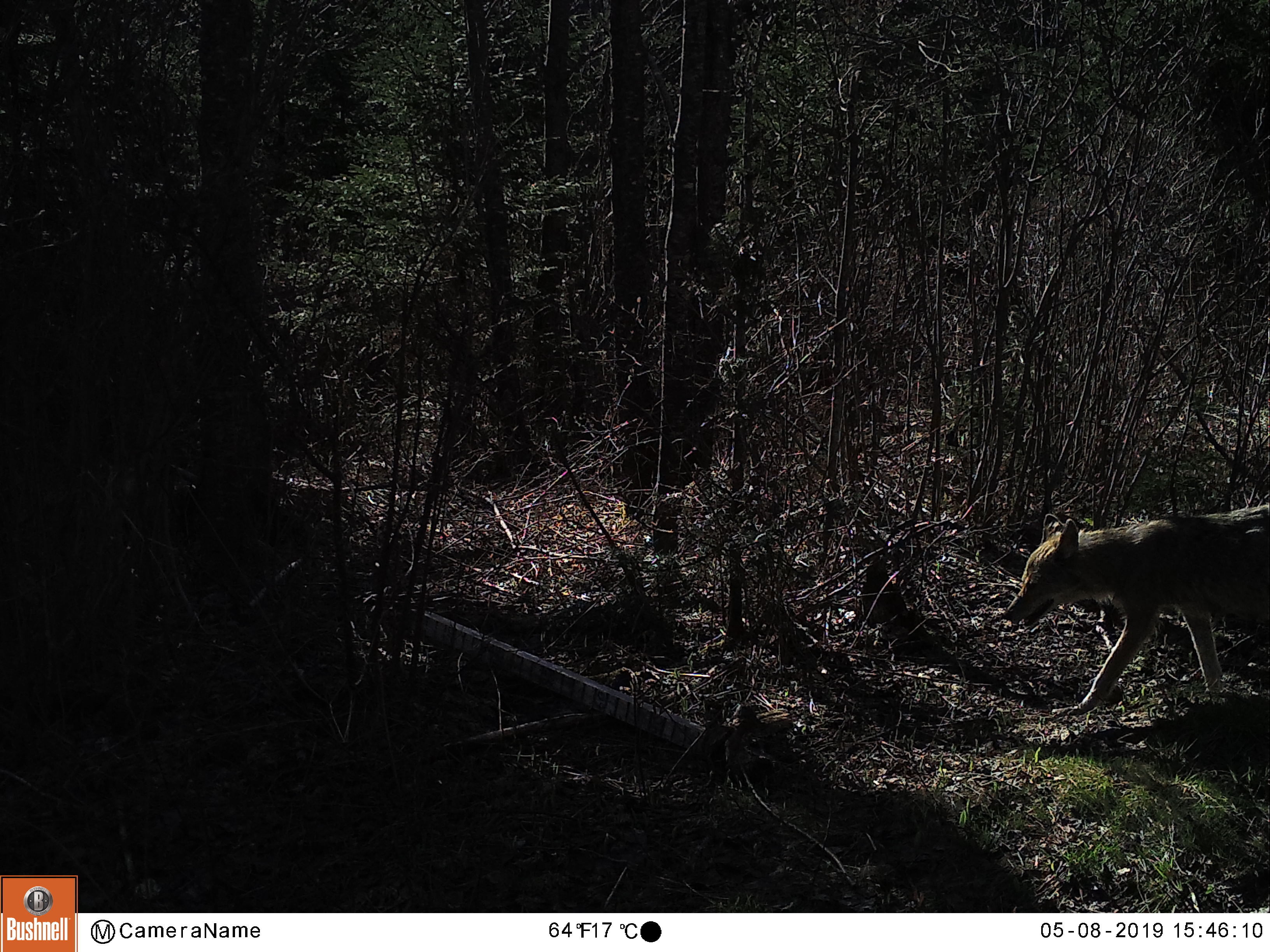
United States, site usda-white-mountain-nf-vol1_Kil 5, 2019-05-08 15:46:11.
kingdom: Animalia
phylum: Chordata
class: Mammalia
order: Carnivora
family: Canidae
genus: Canis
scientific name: Canis latrans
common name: coyote